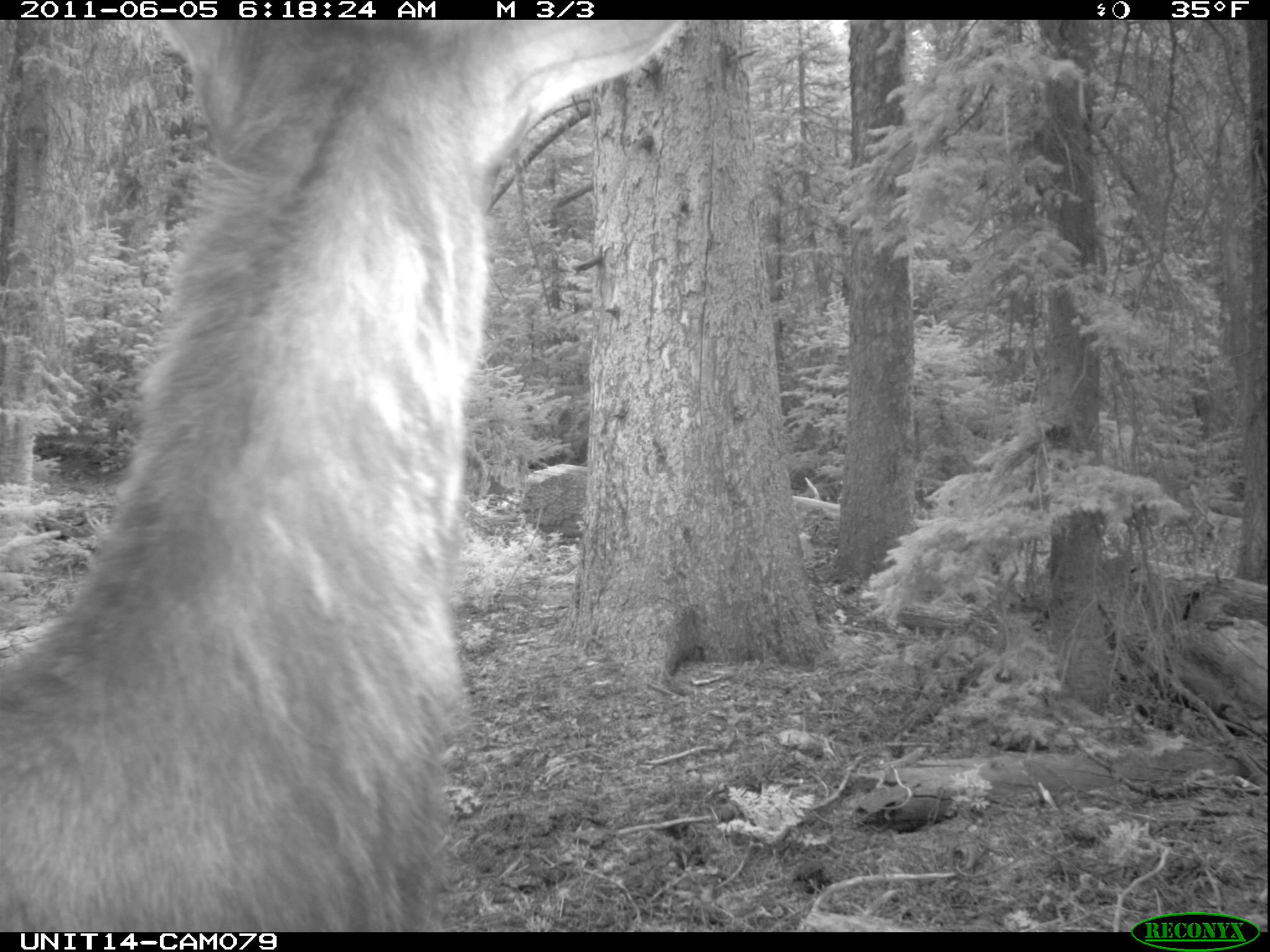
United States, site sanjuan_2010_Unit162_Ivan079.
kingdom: Animalia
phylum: Chordata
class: Mammalia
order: Artiodactyla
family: Cervidae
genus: Cervus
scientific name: Cervus elaphus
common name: red deer